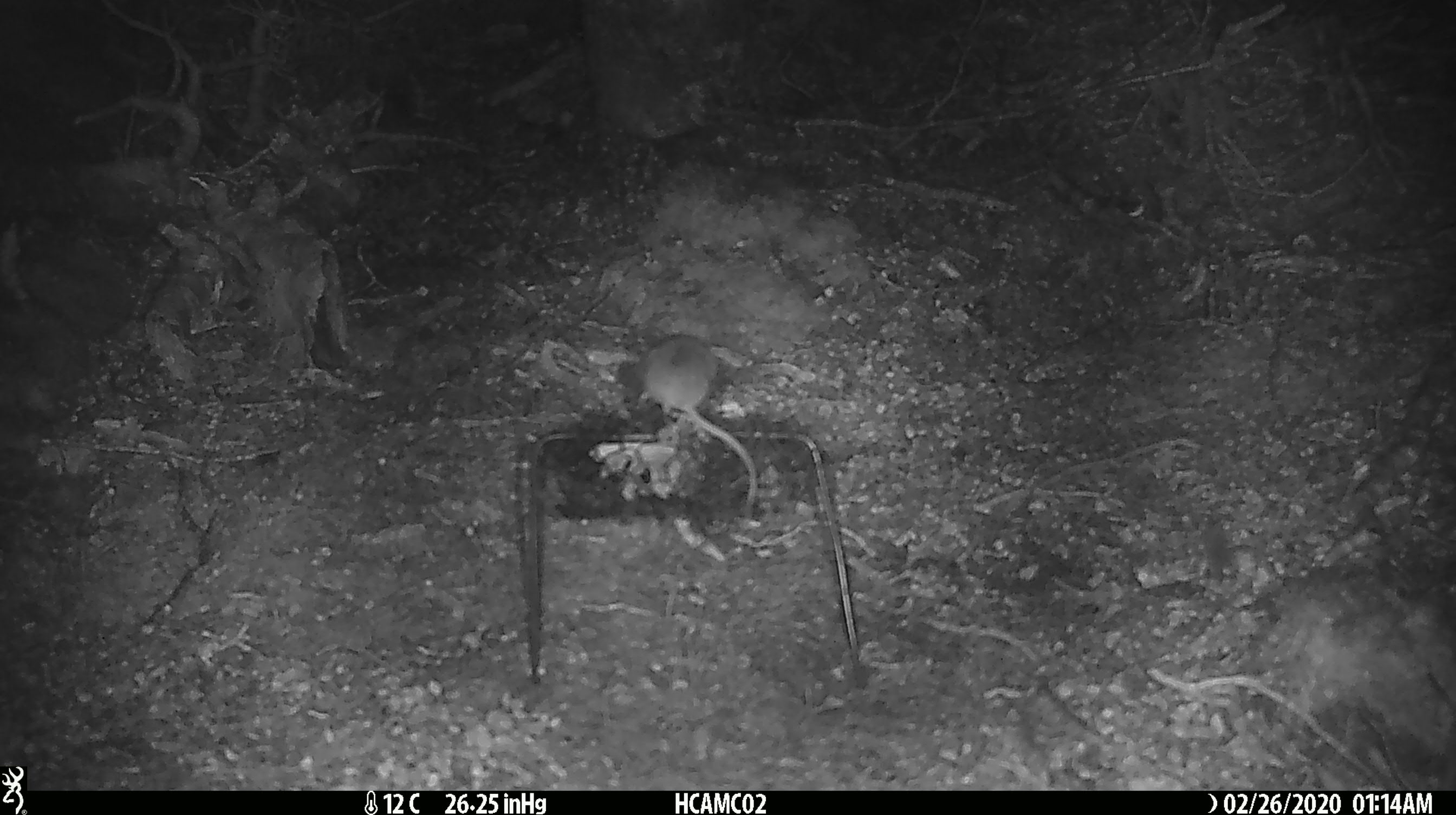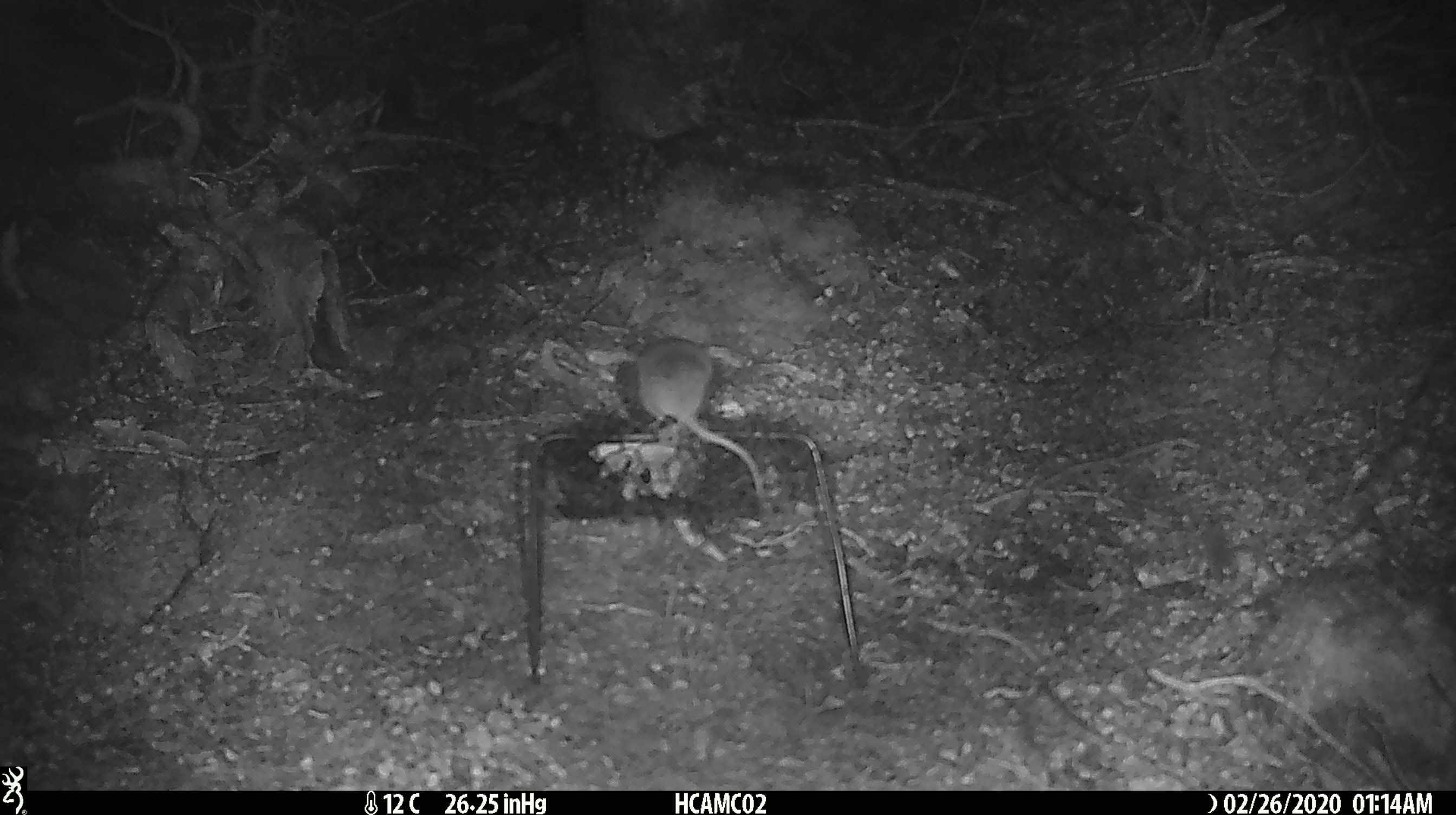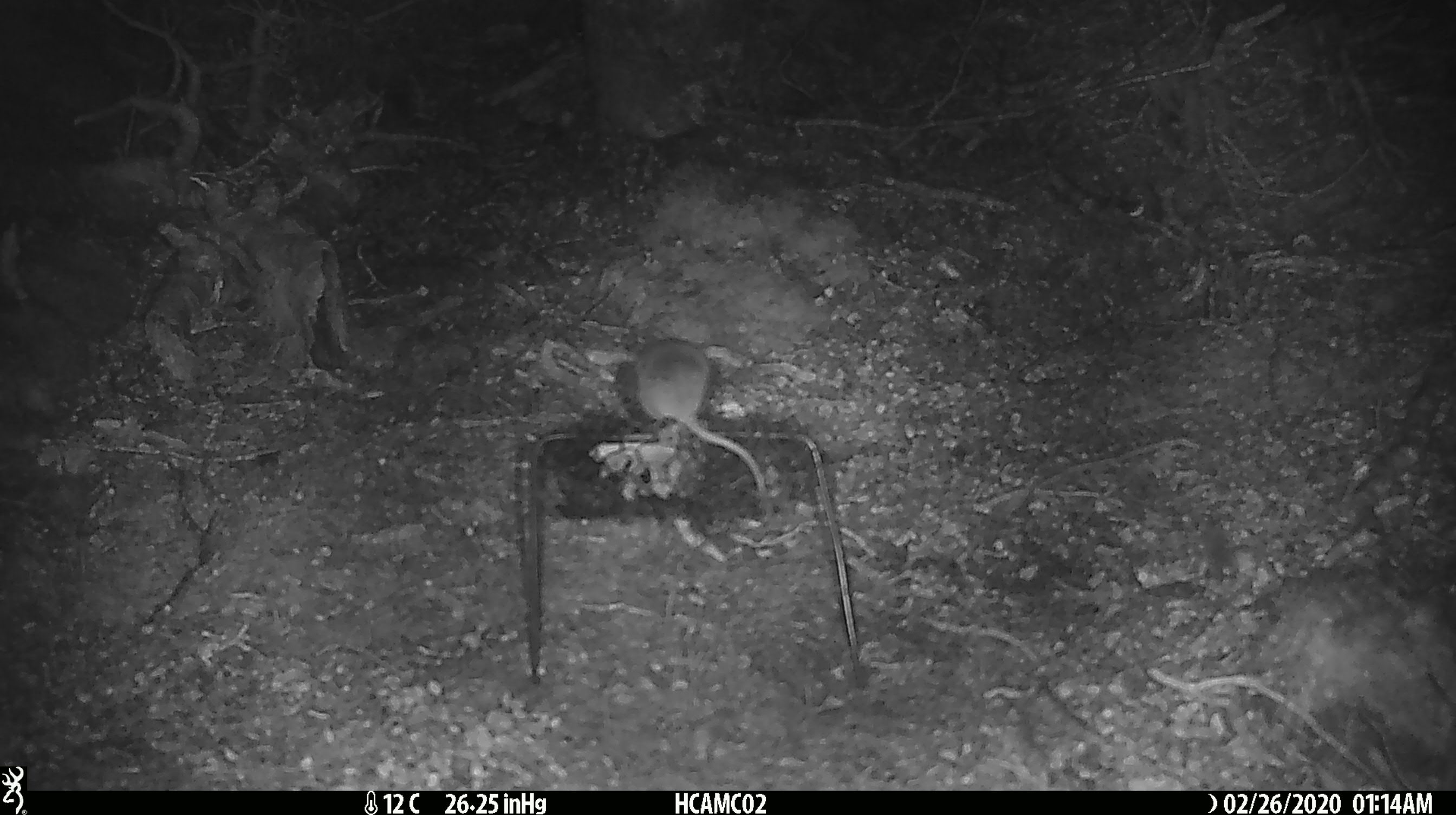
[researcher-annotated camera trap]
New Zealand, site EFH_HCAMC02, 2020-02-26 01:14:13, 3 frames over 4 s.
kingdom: Animalia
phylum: Chordata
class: Mammalia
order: Rodentia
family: Muridae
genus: Mus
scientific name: Mus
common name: mouse